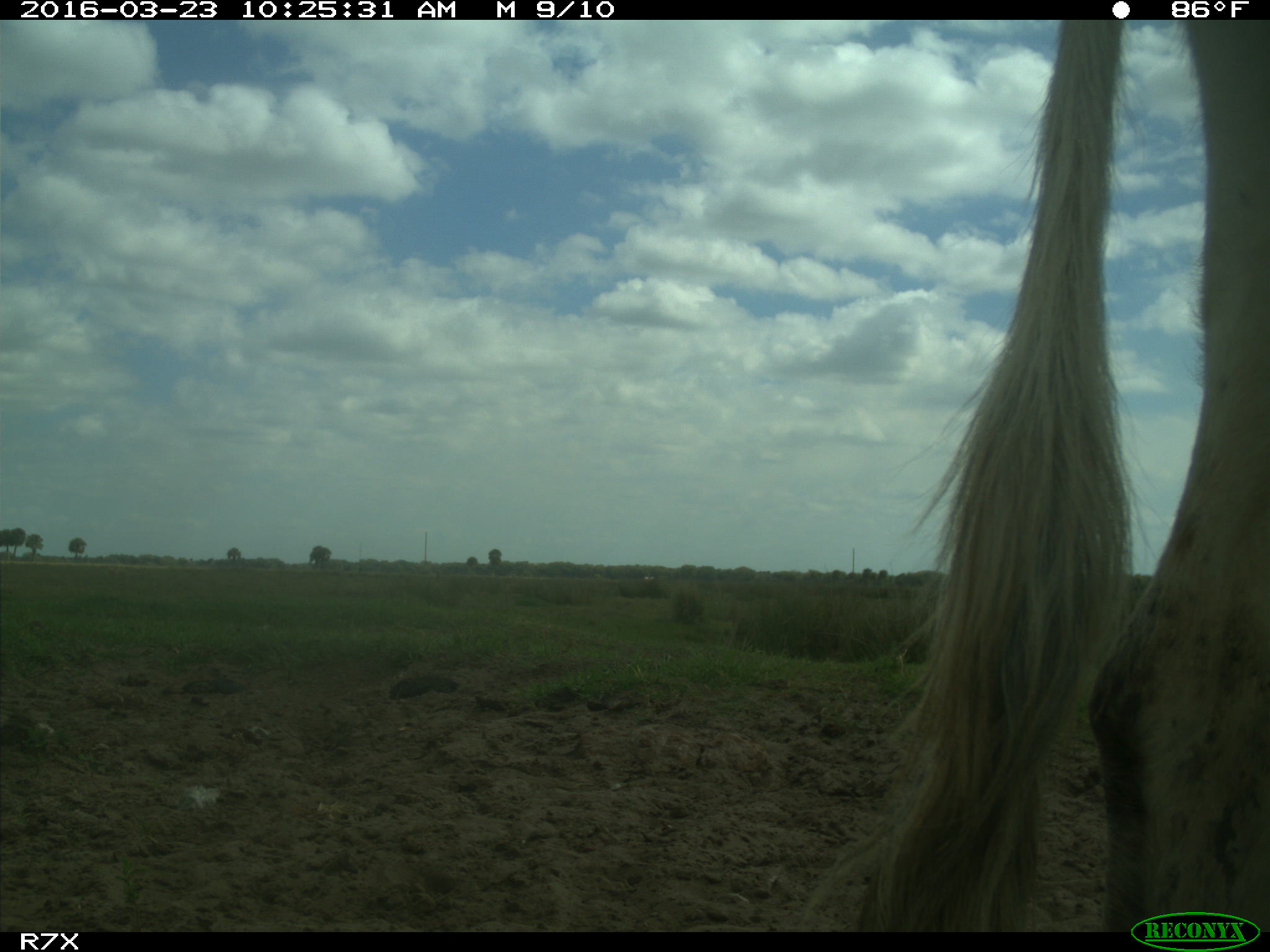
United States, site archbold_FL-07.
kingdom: Animalia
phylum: Chordata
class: Mammalia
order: Artiodactyla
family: Bovidae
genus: Bos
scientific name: Bos taurus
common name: domestic cow